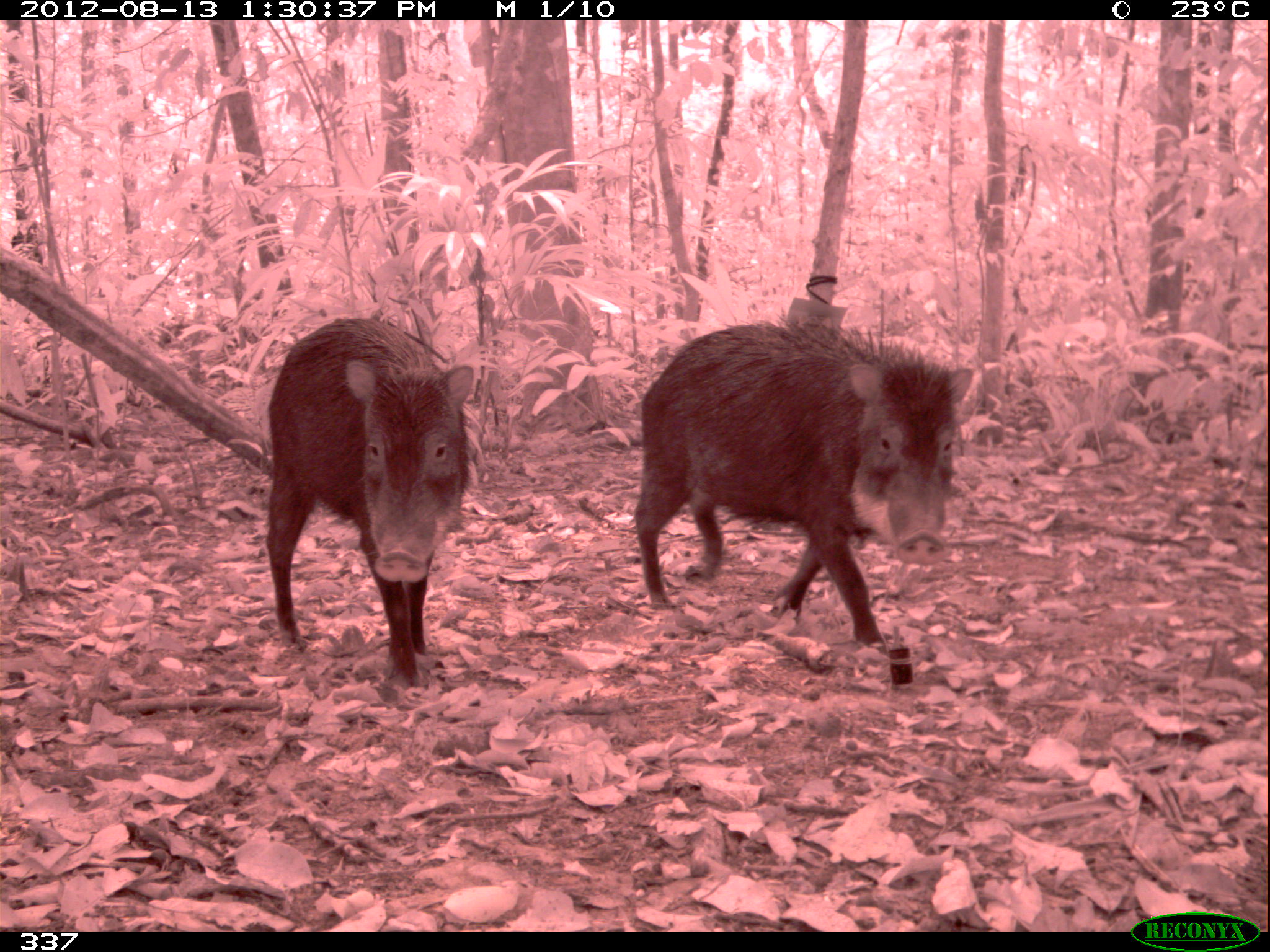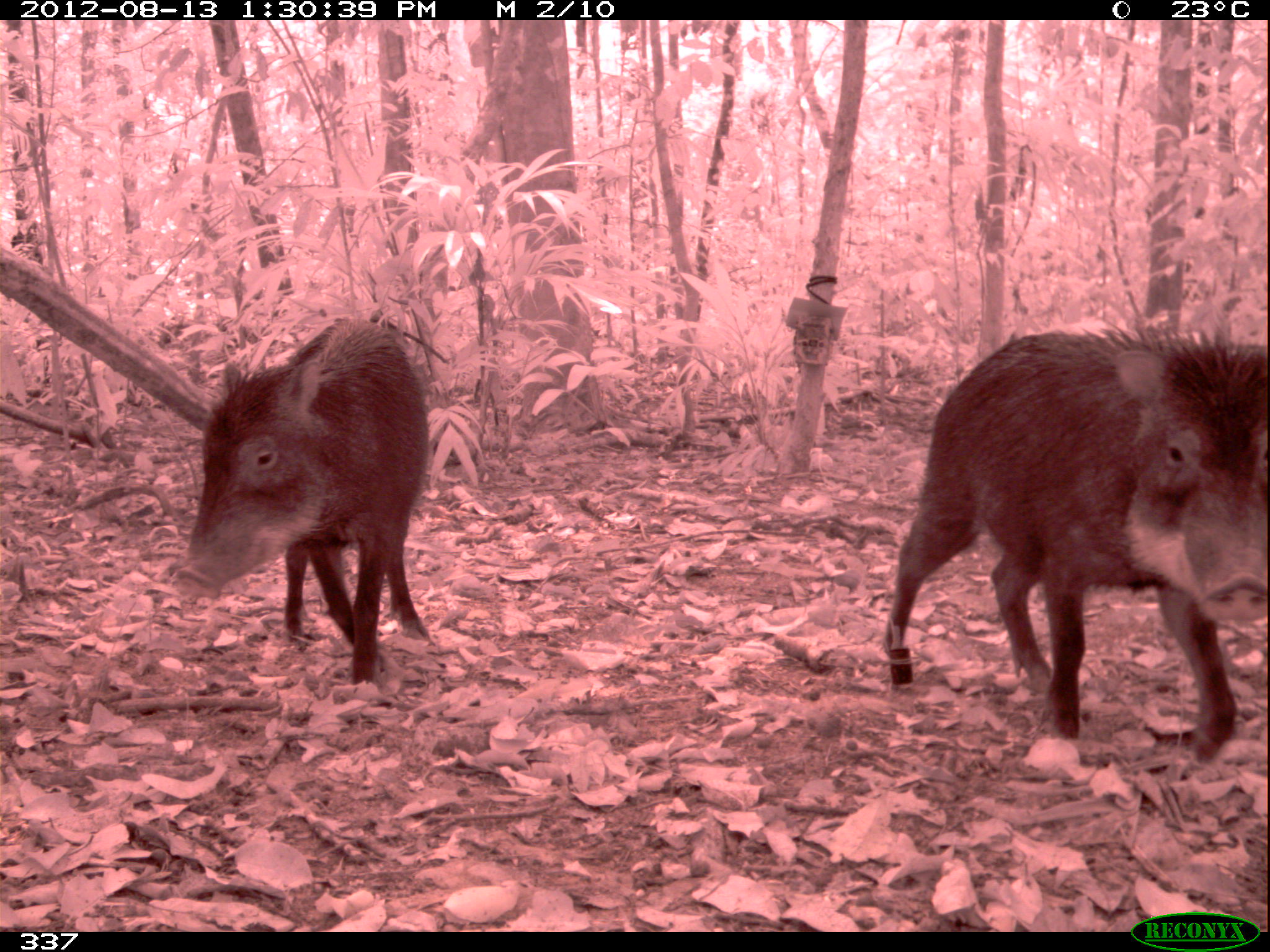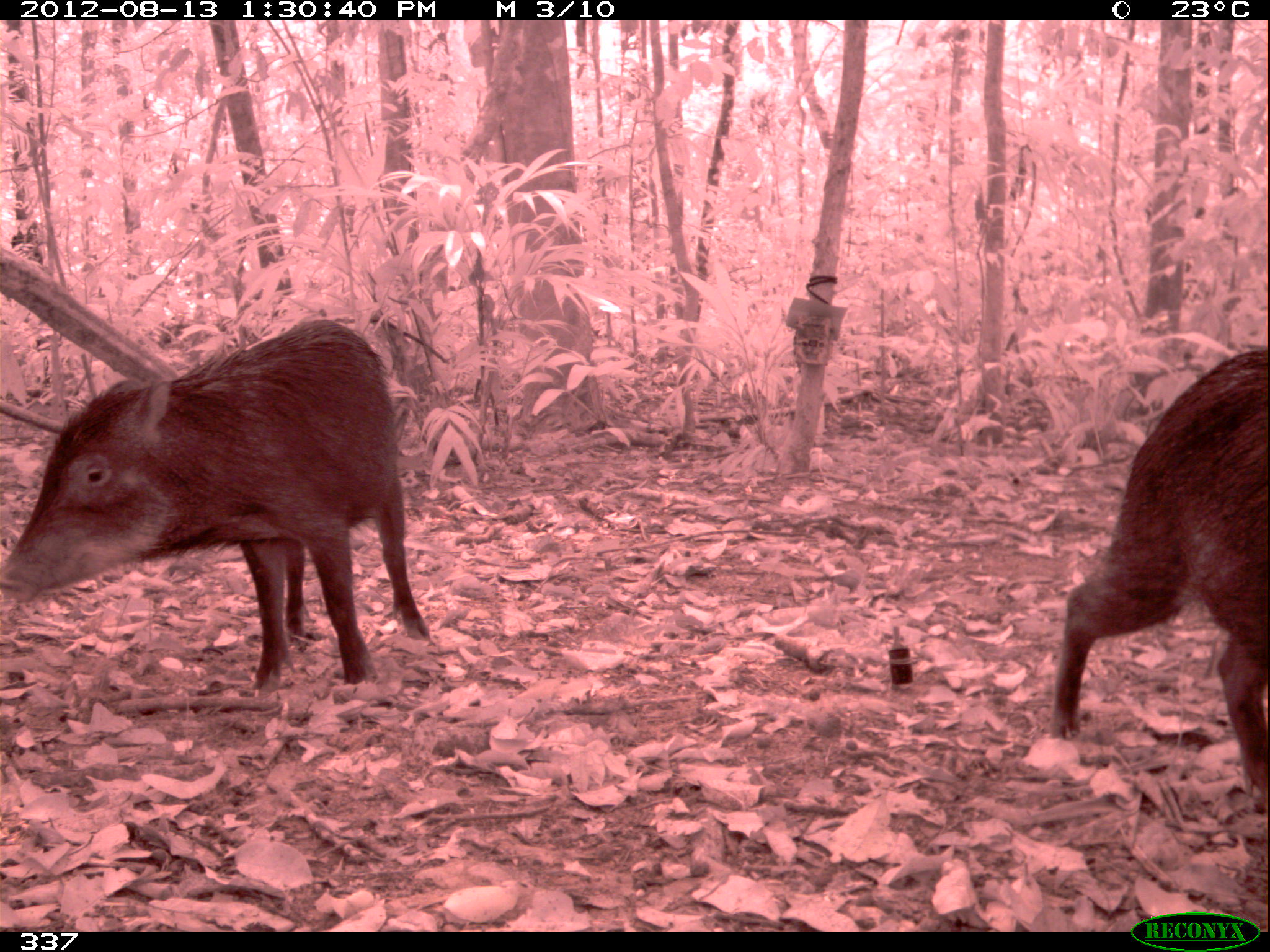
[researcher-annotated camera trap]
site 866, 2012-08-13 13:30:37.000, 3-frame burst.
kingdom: Animalia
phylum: Chordata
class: Mammalia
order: Artiodactyla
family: Tayassuidae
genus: Tayassu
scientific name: Tayassu pecari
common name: white-lipped peccary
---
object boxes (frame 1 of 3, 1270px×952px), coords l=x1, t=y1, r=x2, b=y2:
tayassu pecari: l=631, t=310, r=974, b=654; l=263, t=315, r=479, b=686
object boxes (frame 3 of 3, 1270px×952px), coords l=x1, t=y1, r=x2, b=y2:
tayassu pecari: l=0, t=317, r=436, b=696; l=1046, t=350, r=1270, b=806